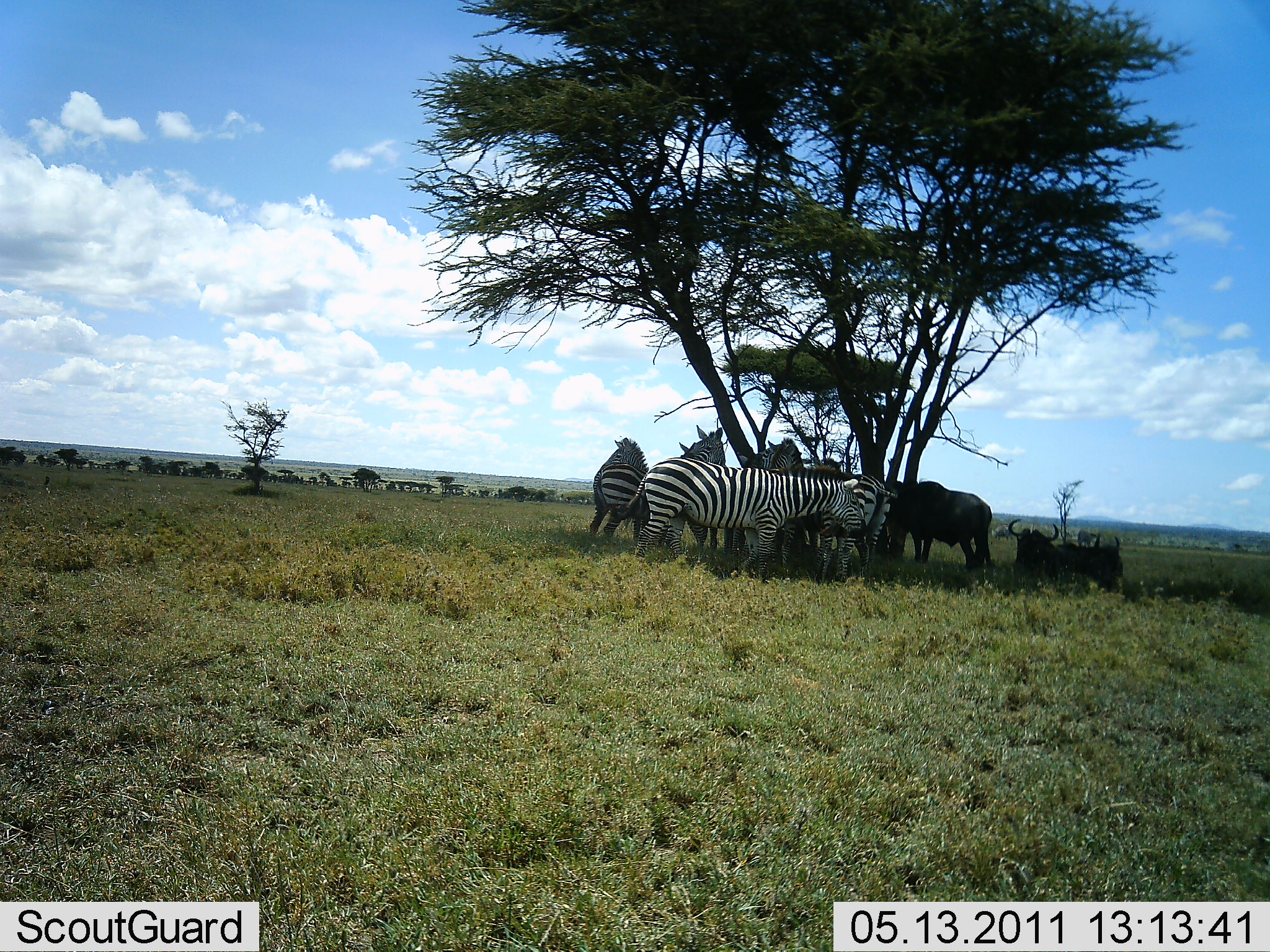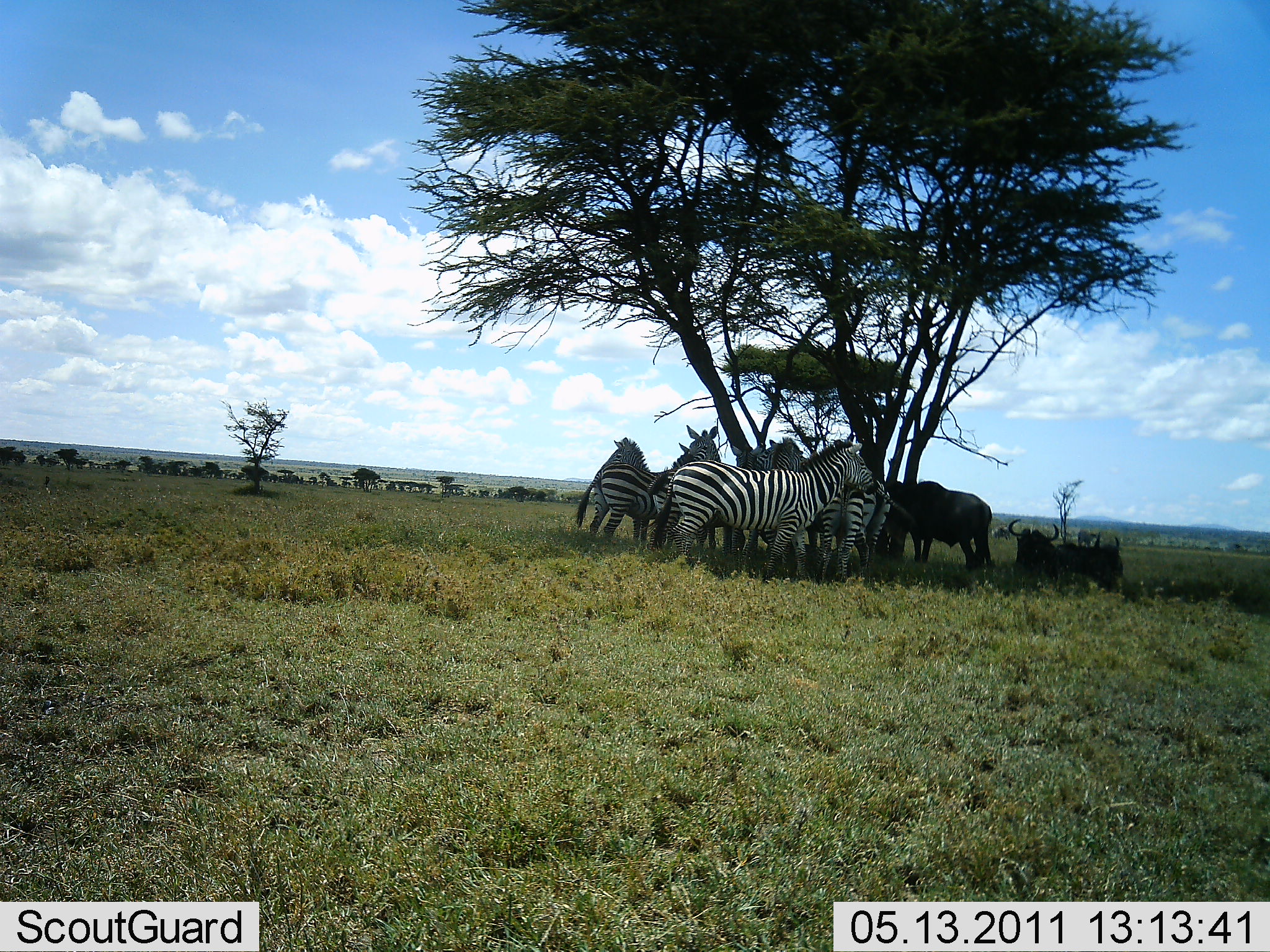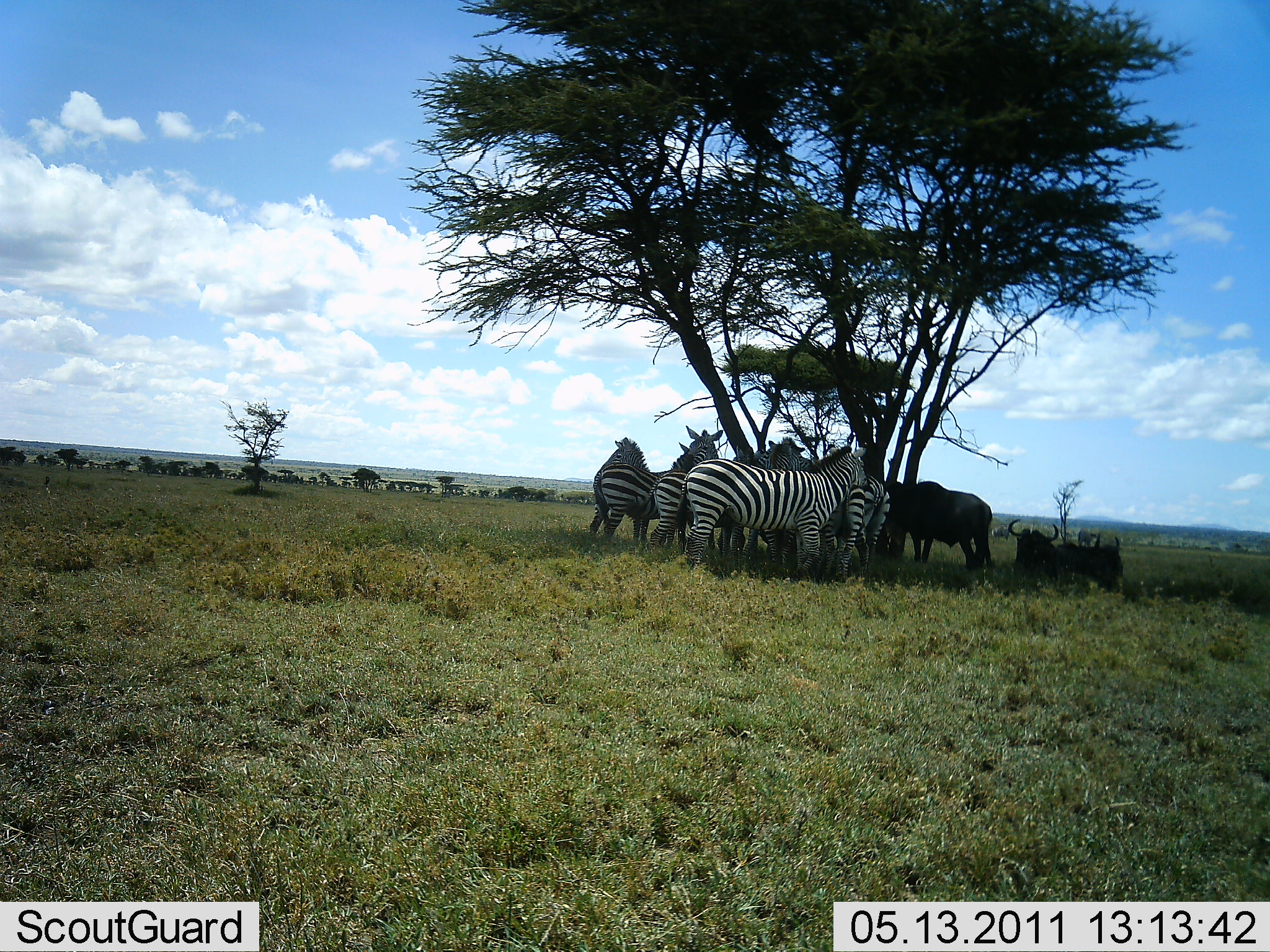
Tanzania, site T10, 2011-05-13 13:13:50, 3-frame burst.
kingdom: Animalia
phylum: Chordata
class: Mammalia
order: Artiodactyla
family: Bovidae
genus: Connochaetes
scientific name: Connochaetes taurinus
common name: blue wildebeest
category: wildebeest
Wildebeest (blue wildebeest) (Connochaetes taurinus), count 3. Behavior (volunteer vote fractions): standing 67%, resting 92%, moving 0%, interacting 8%. Young present (vote fraction): 0%. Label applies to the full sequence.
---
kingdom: Animalia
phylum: Chordata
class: Mammalia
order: Perissodactyla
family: Equidae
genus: Equus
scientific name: Equus quagga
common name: plains zebra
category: zebra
Zebra (plains zebra) (Equus quagga), count 6. Behavior (volunteer vote fractions): standing 80%, resting 40%, moving 7%, interacting 7%. Young present (vote fraction): 0%. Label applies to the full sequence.